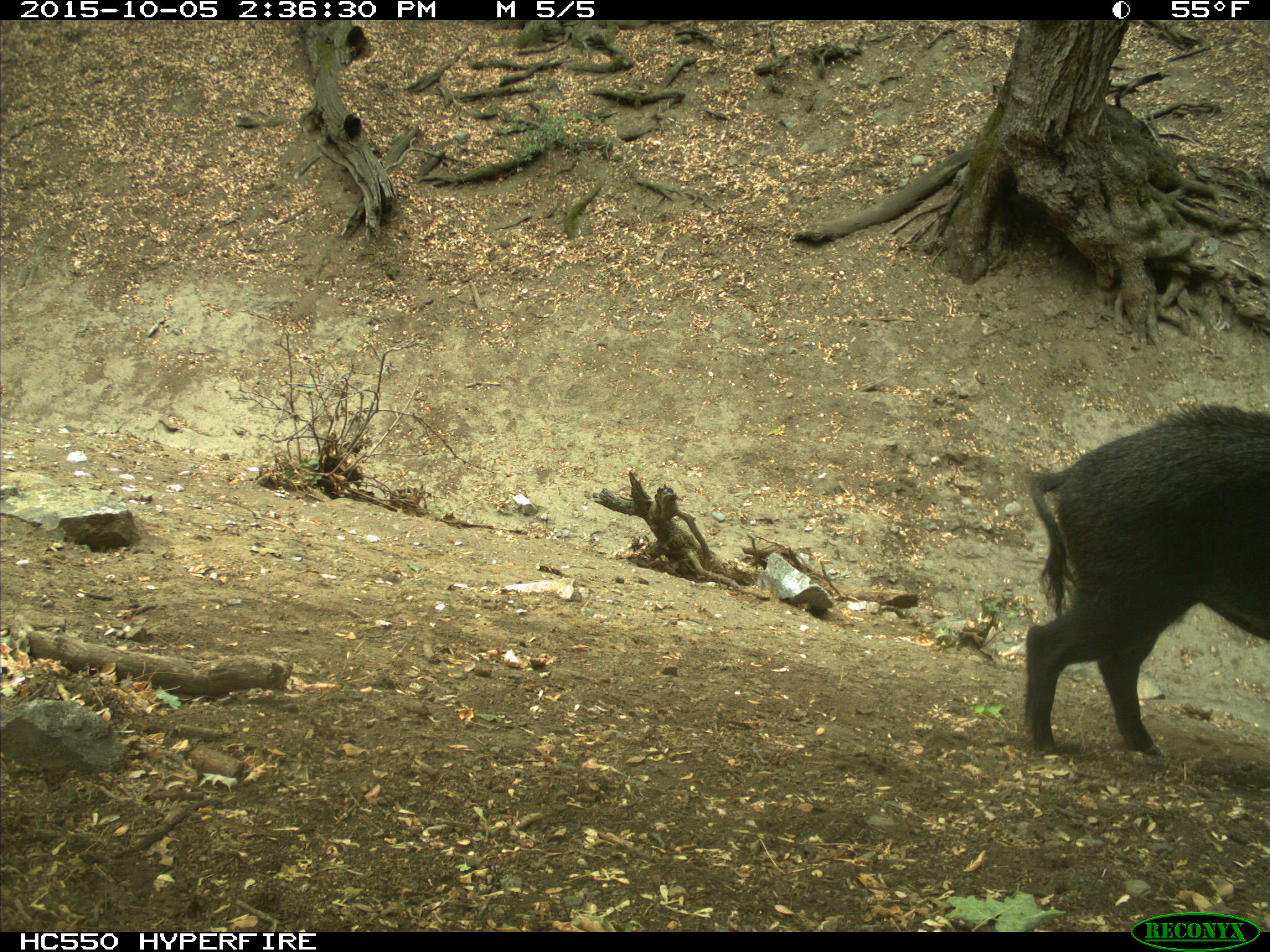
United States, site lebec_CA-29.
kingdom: Animalia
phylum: Chordata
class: Mammalia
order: Artiodactyla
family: Suidae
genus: Sus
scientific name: Sus scrofa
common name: wild boar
Sus scrofa (wild boar).